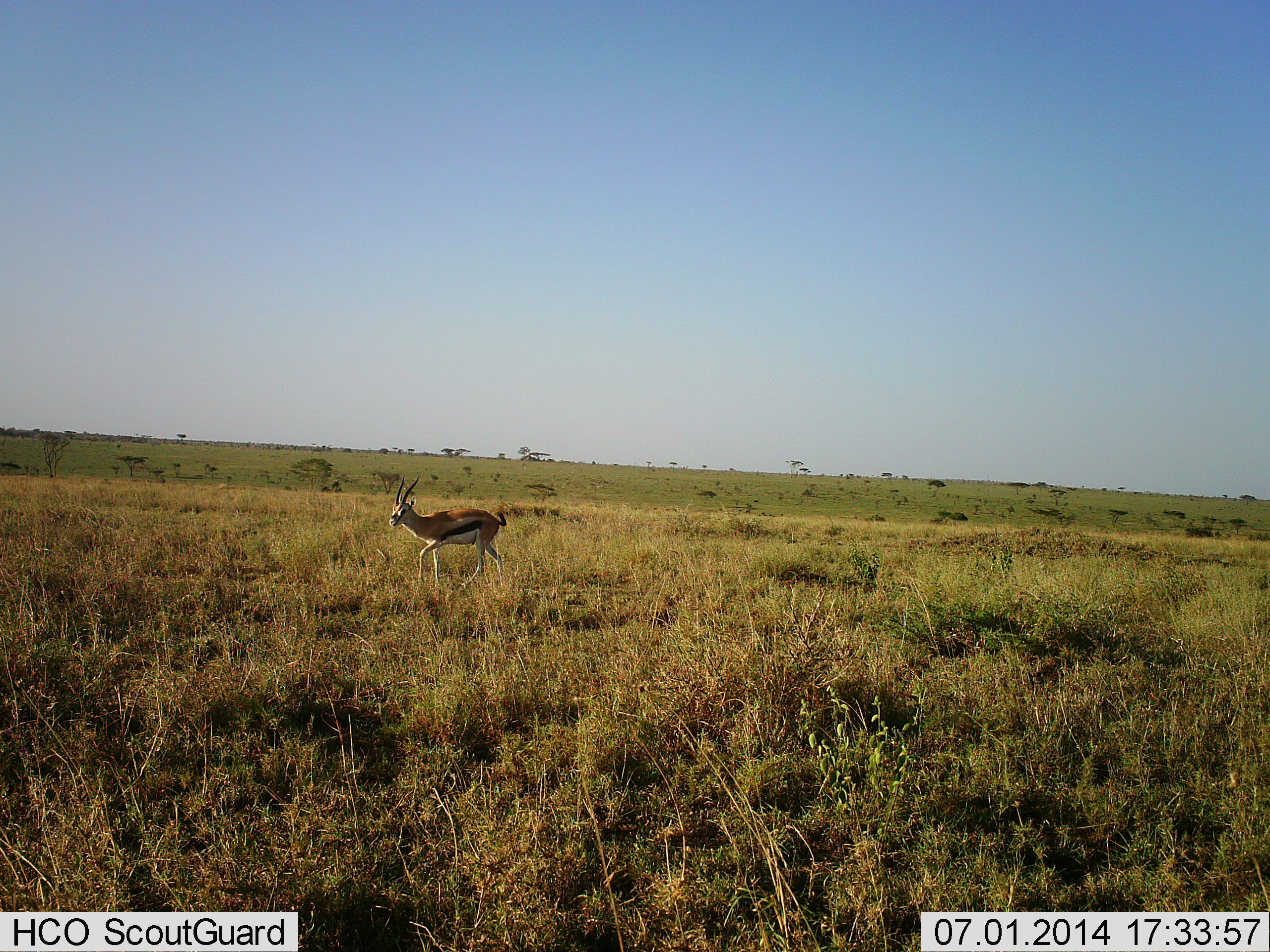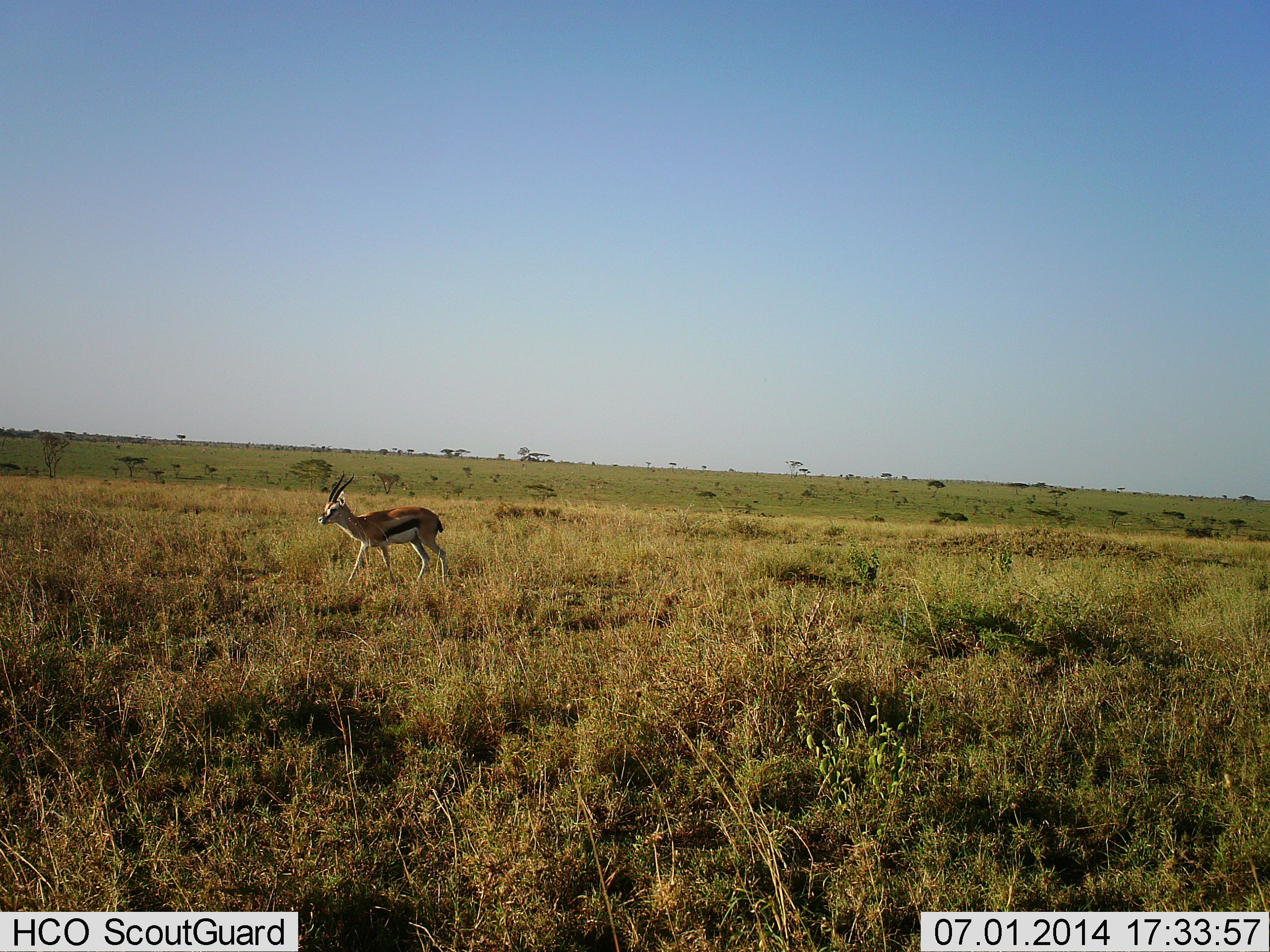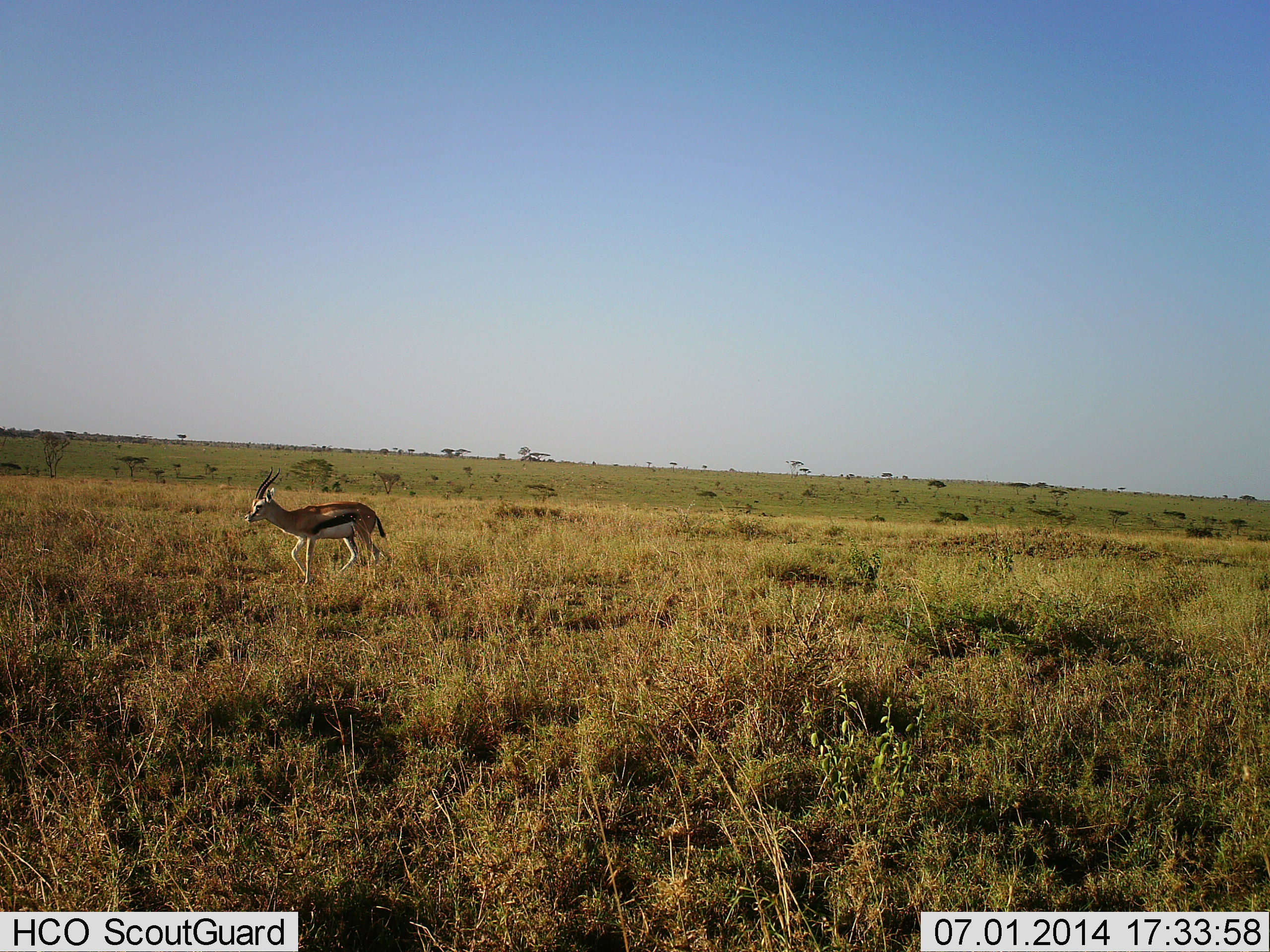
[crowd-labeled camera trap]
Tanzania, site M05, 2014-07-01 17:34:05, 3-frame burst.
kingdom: Animalia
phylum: Chordata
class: Mammalia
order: Artiodactyla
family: Bovidae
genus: Eudorcas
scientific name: Eudorcas thomsonii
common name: thomson's gazelle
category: gazellethomsons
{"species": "gazellethomsons (thomson's gazelle) (Eudorcas thomsonii)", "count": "1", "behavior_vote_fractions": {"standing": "0%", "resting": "0%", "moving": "100%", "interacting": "0%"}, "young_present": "0%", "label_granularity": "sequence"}